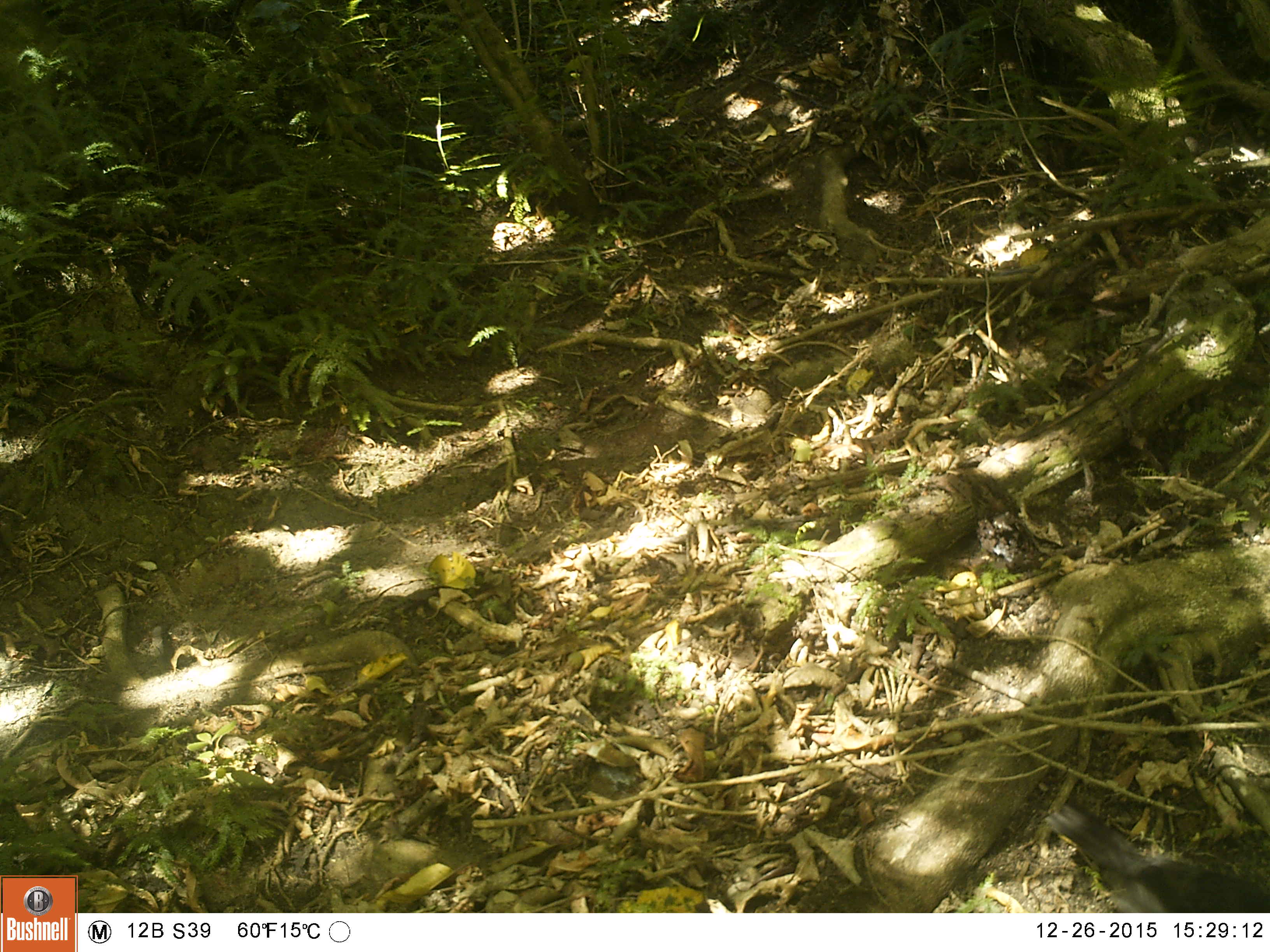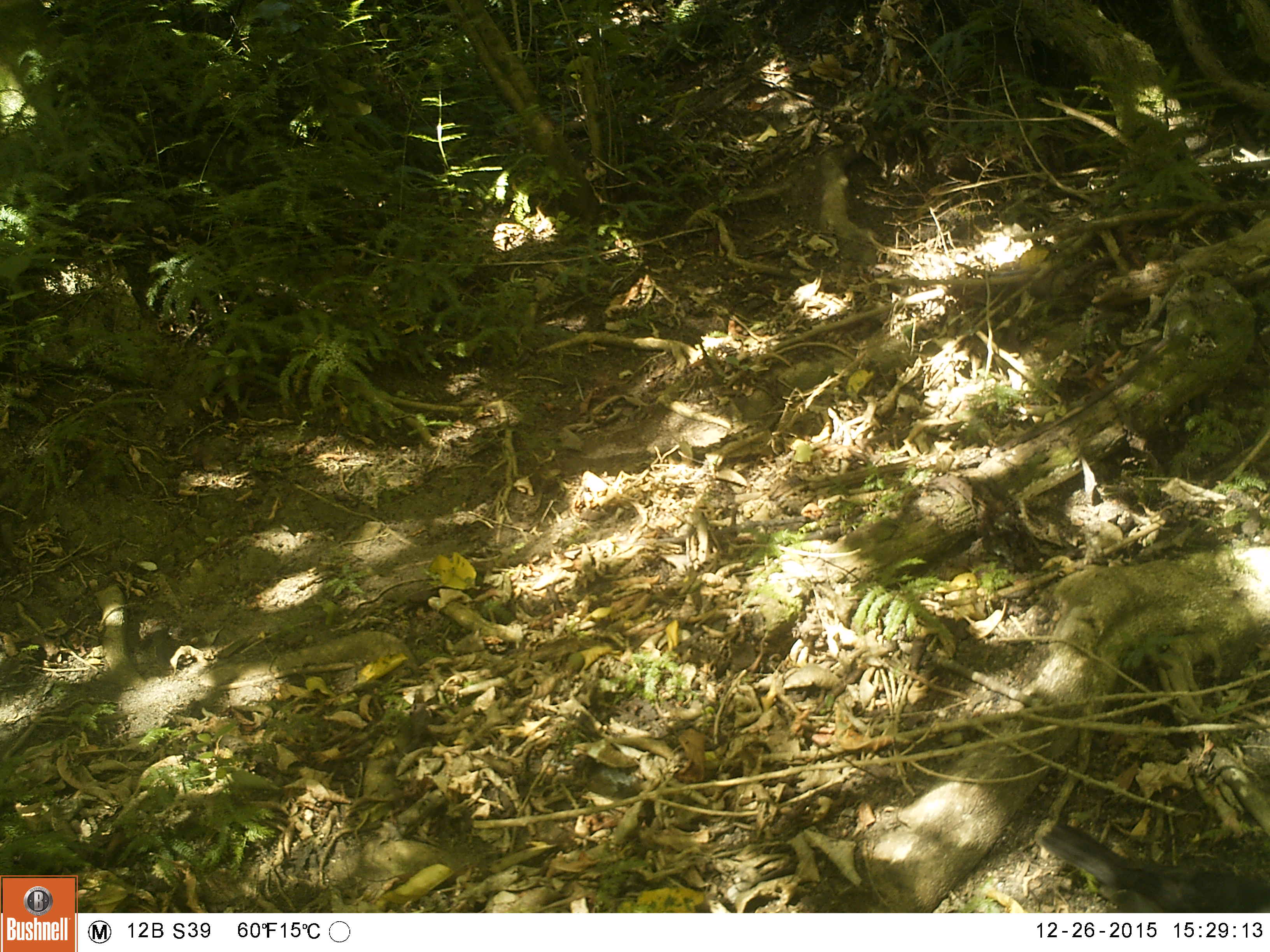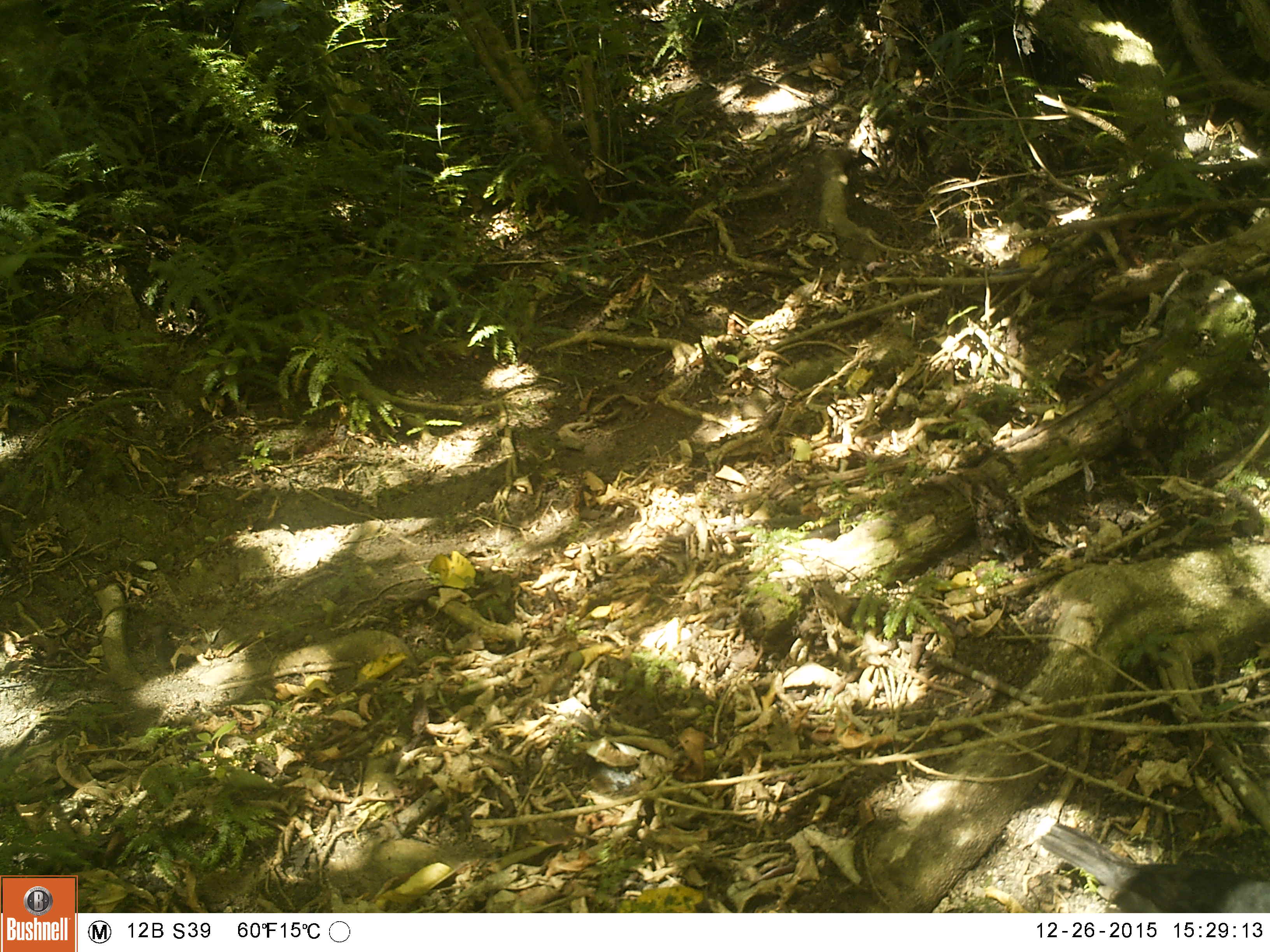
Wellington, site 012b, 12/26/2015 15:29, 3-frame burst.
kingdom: Animalia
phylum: Chordata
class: Aves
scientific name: Aves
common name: bird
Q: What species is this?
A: Bird (Aves).